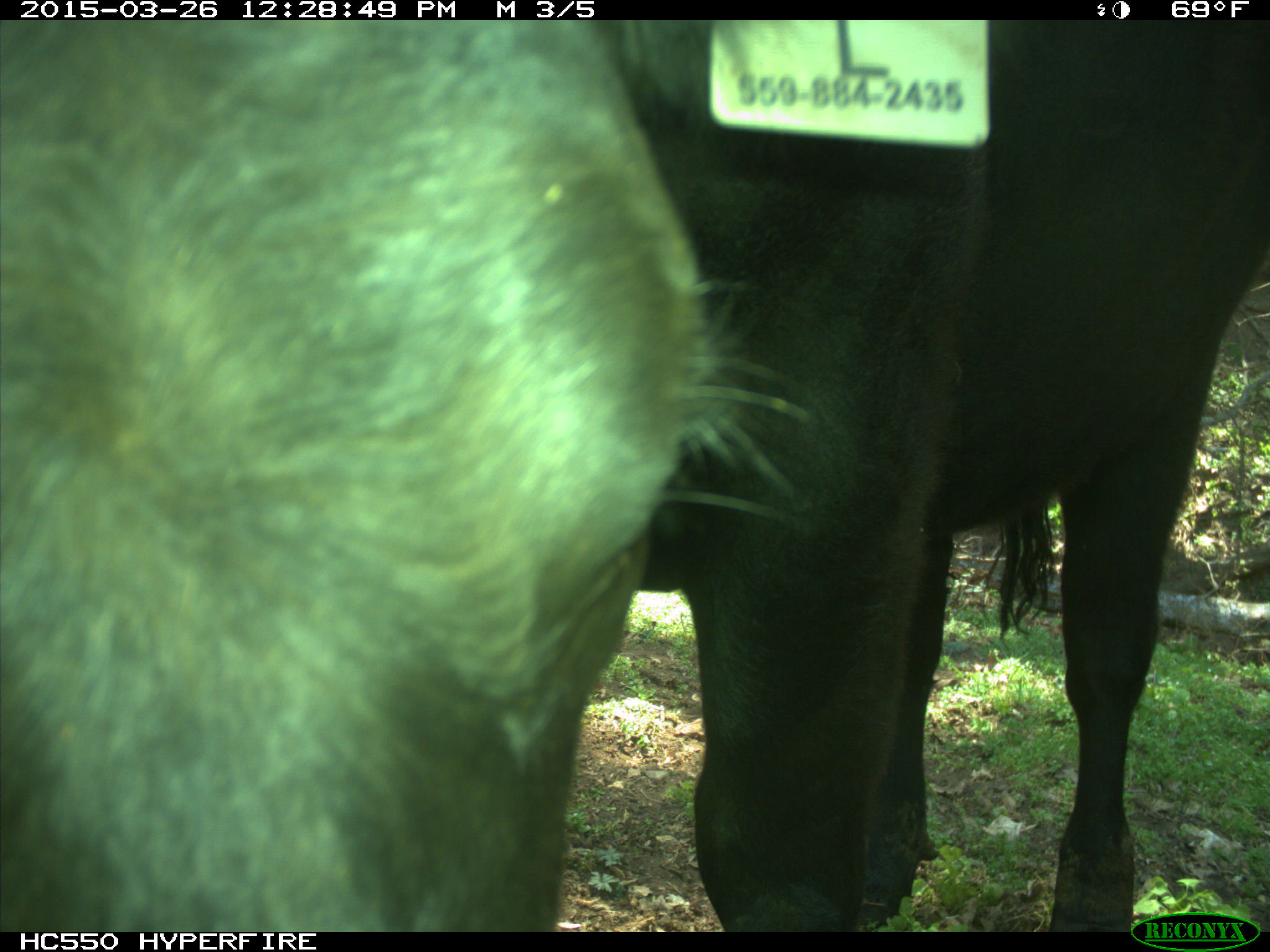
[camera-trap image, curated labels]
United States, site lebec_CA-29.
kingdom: Animalia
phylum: Chordata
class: Mammalia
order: Artiodactyla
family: Bovidae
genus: Bos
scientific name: Bos taurus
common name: domestic cow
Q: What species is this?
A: Bos taurus (domestic cow).